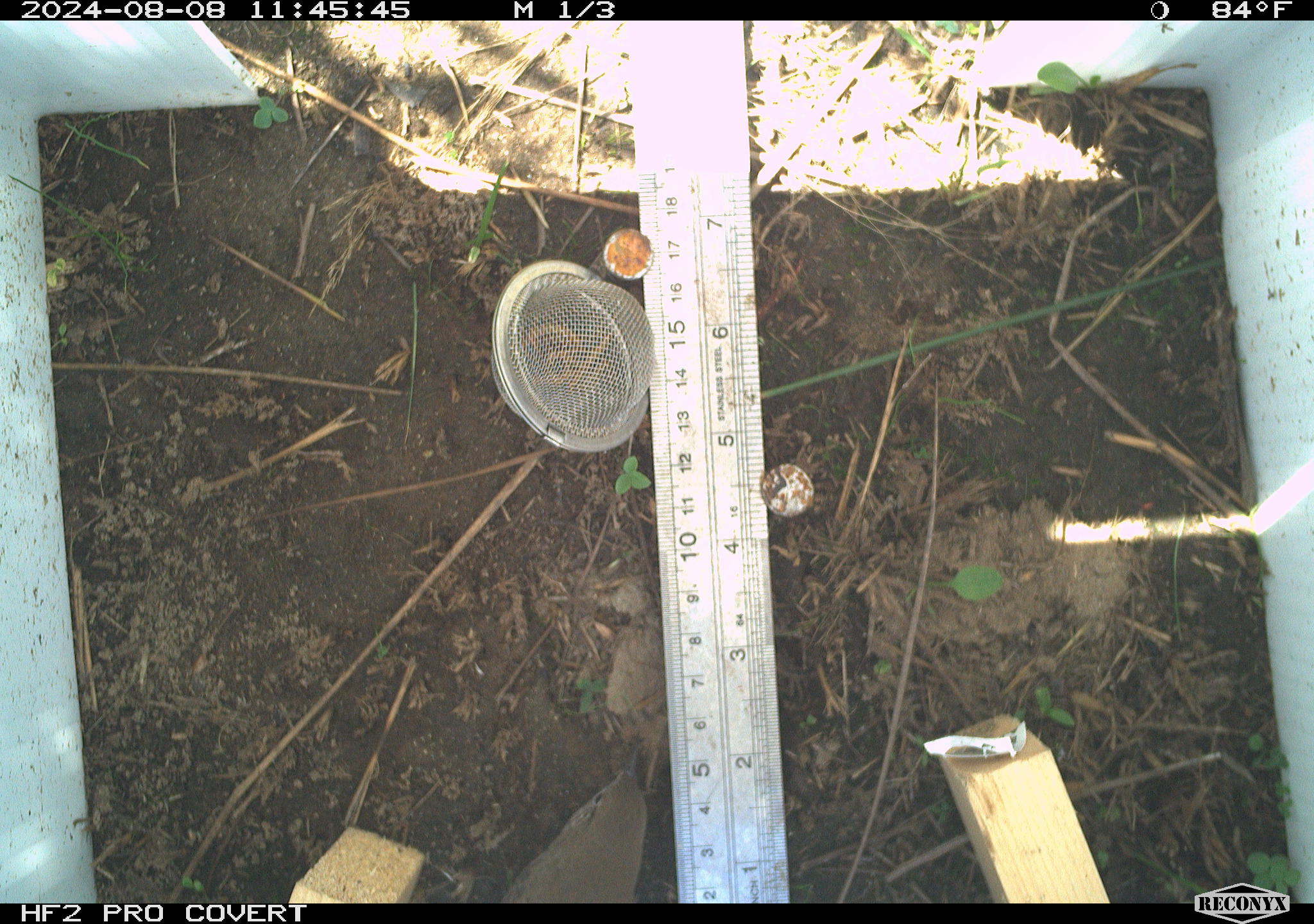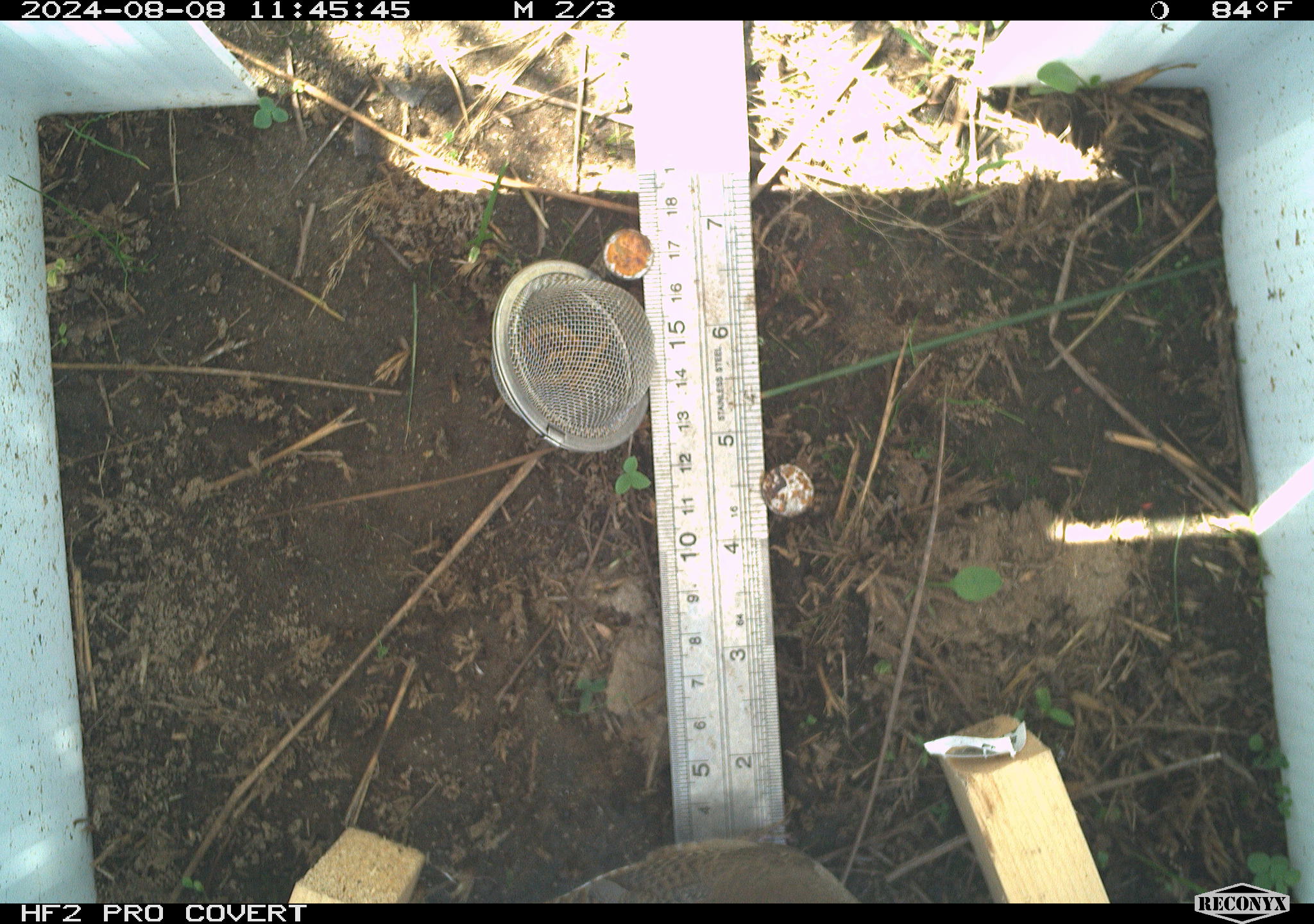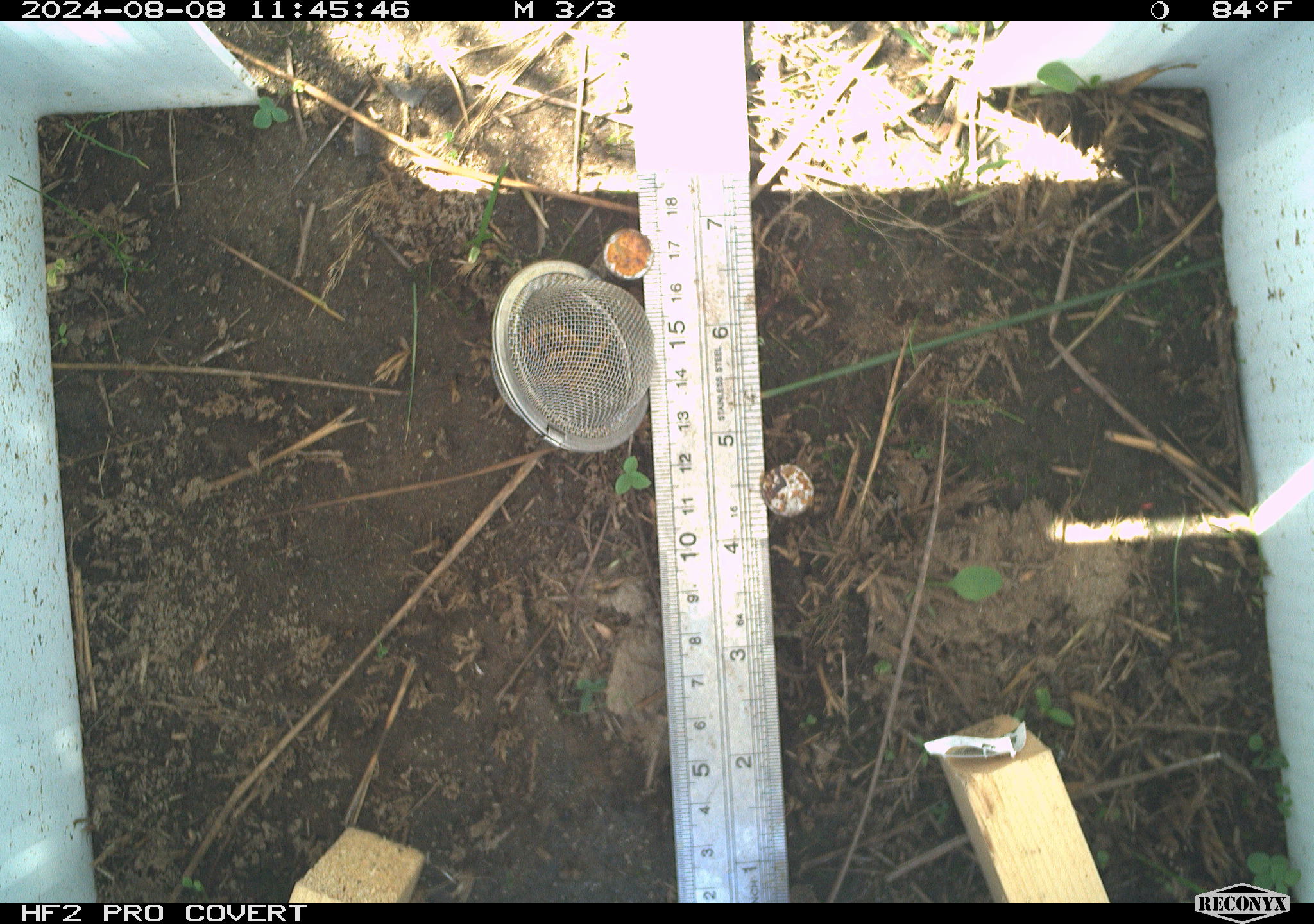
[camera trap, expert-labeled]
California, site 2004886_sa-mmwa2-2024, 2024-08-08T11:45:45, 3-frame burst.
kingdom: Animalia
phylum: Chordata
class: Aves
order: Passeriformes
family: Troglodytidae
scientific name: Troglodytidae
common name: wren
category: troglodytidae family